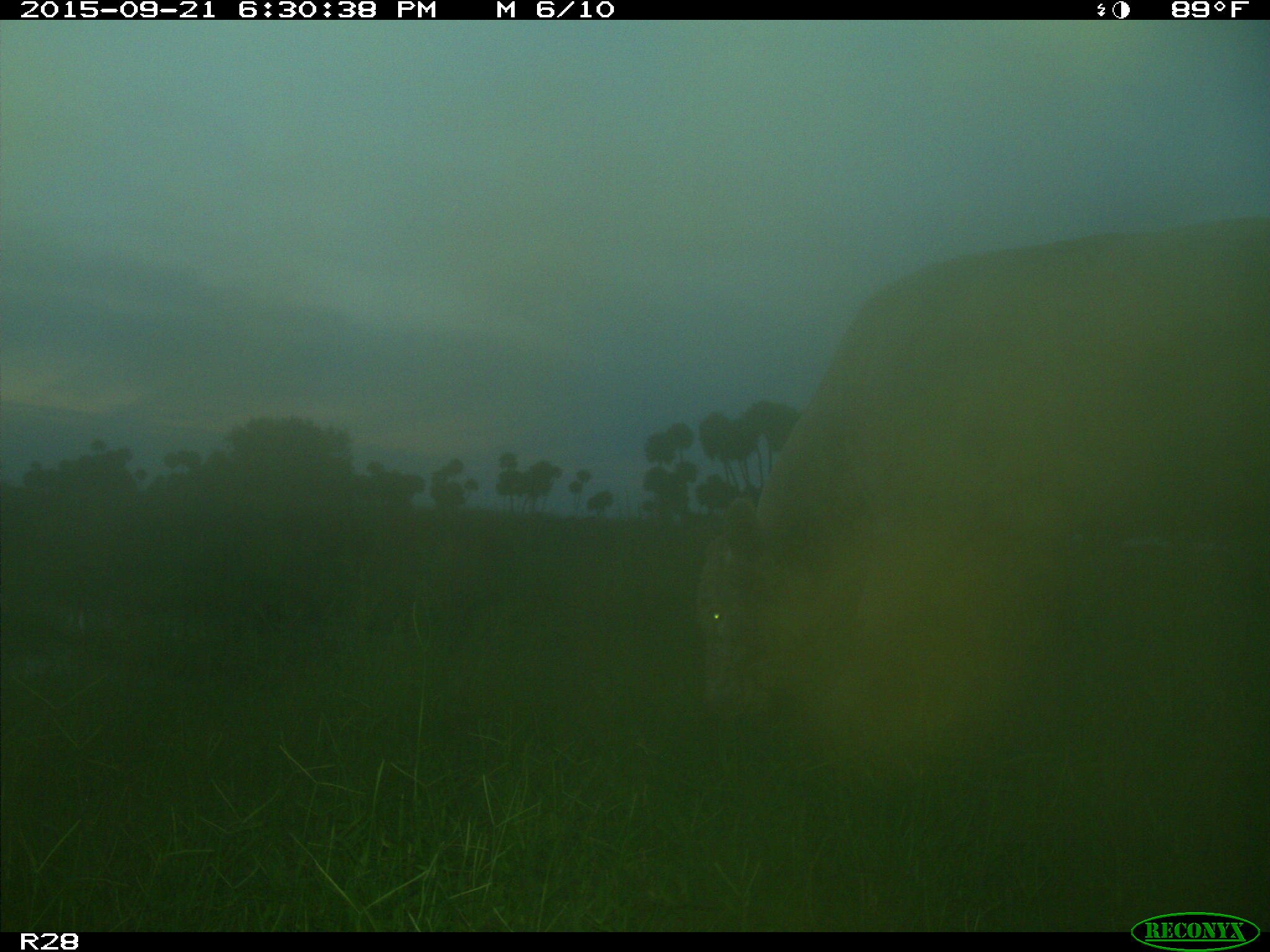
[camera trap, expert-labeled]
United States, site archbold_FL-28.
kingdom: Animalia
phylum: Chordata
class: Mammalia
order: Artiodactyla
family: Bovidae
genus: Bos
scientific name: Bos taurus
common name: domestic cow